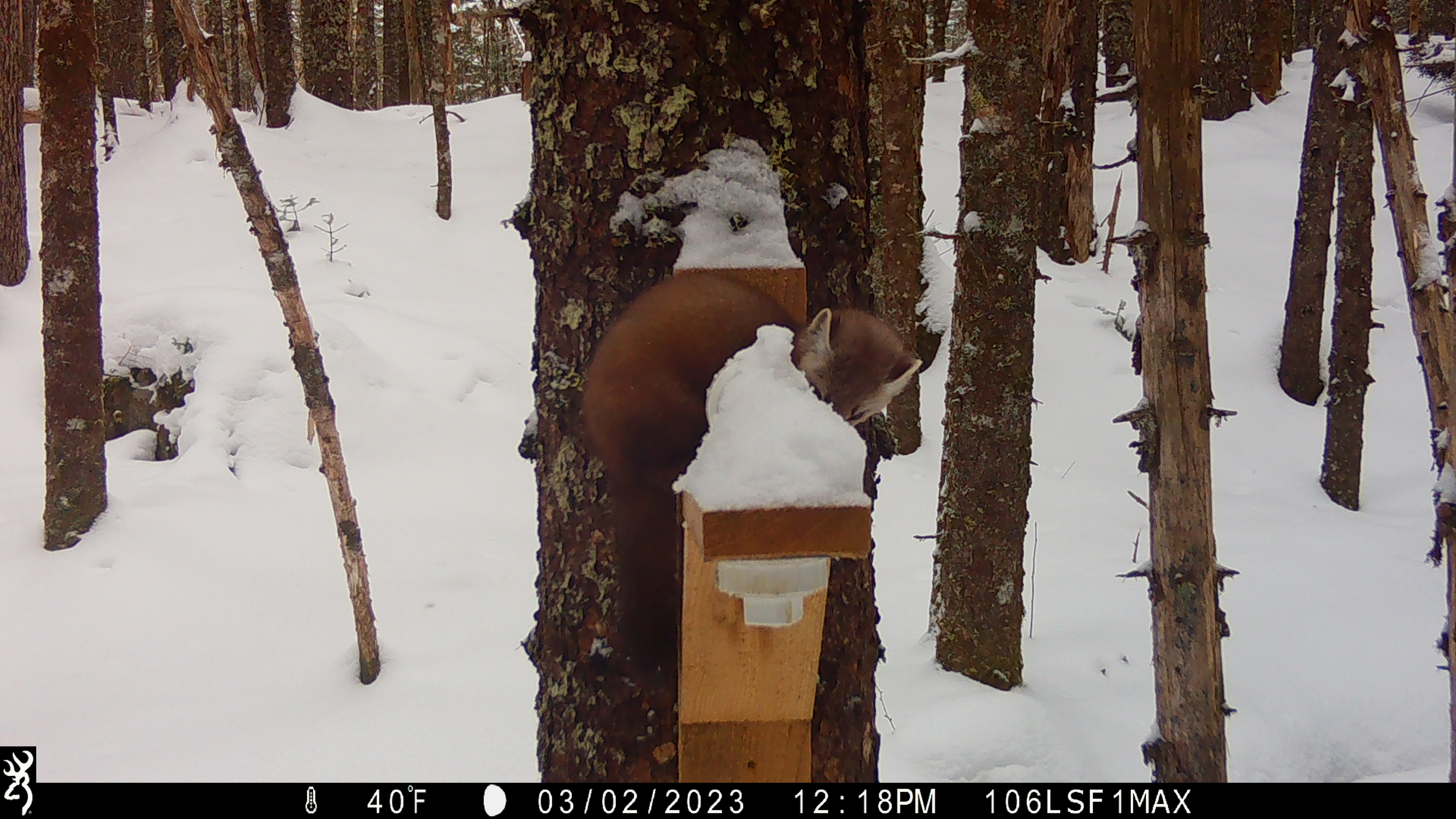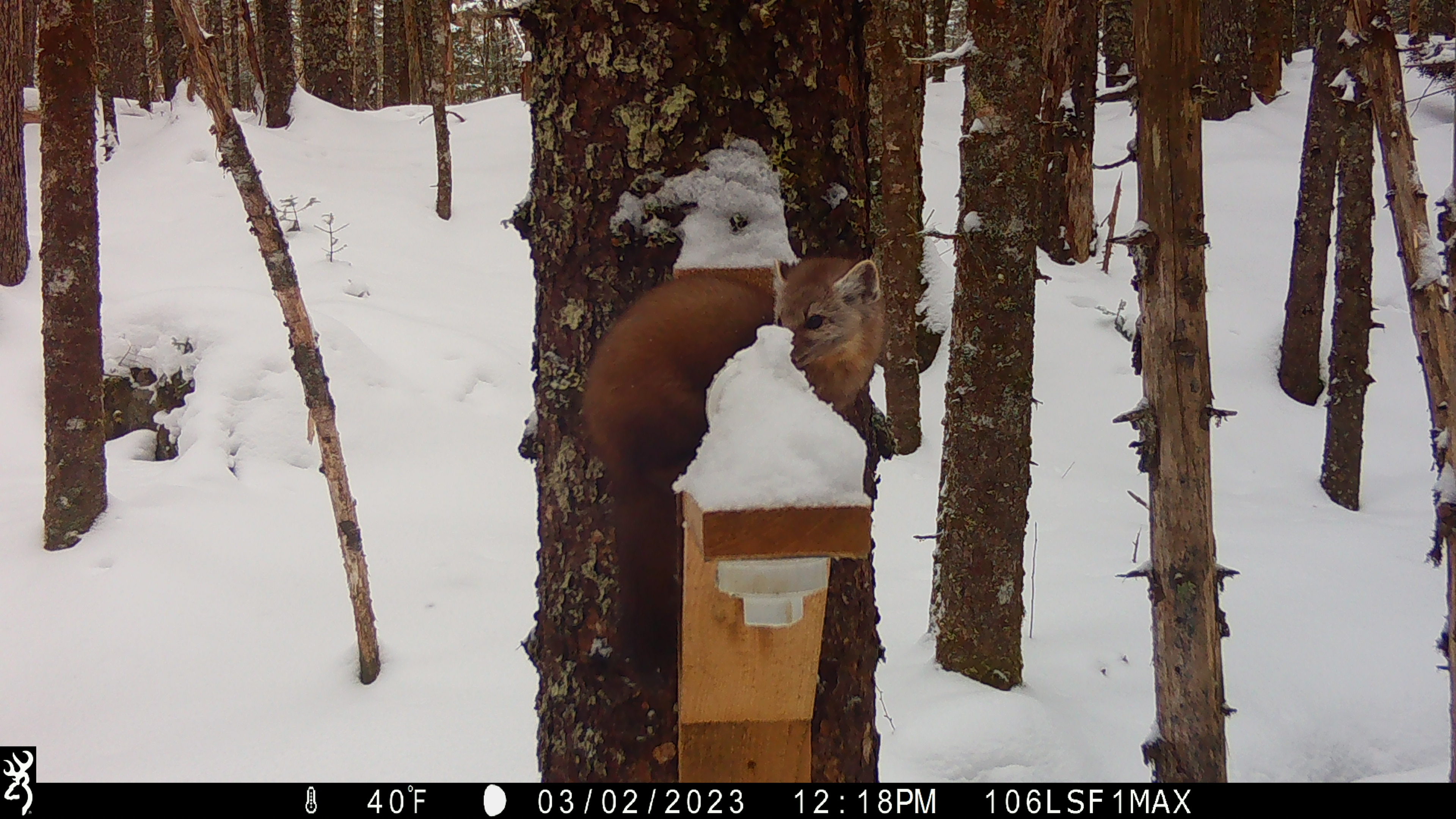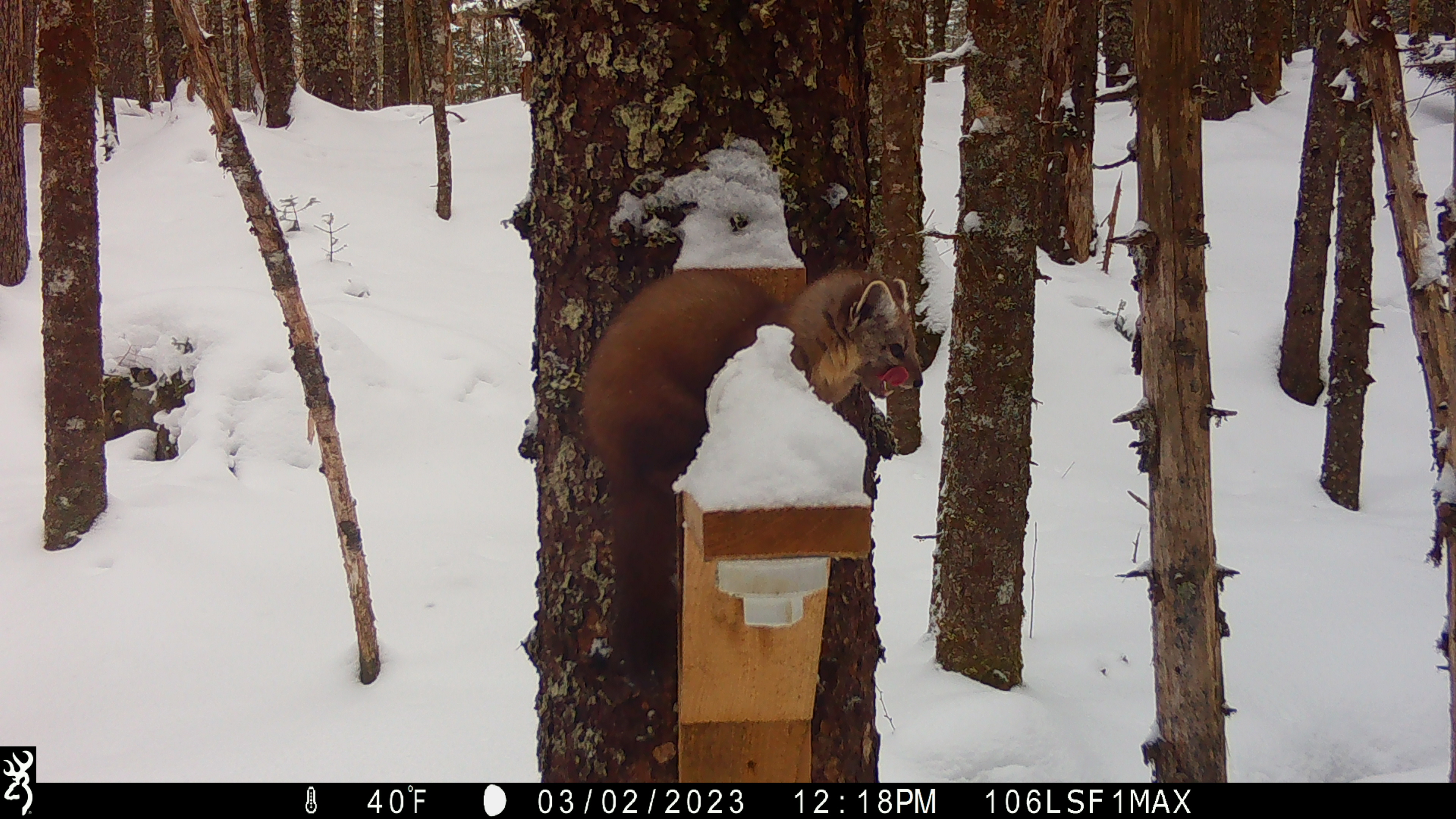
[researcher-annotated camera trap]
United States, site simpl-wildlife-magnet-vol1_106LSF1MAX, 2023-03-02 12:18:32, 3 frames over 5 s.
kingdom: Animalia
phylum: Chordata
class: Mammalia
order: Carnivora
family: Mustelidae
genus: Martes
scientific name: Martes americana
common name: american marten